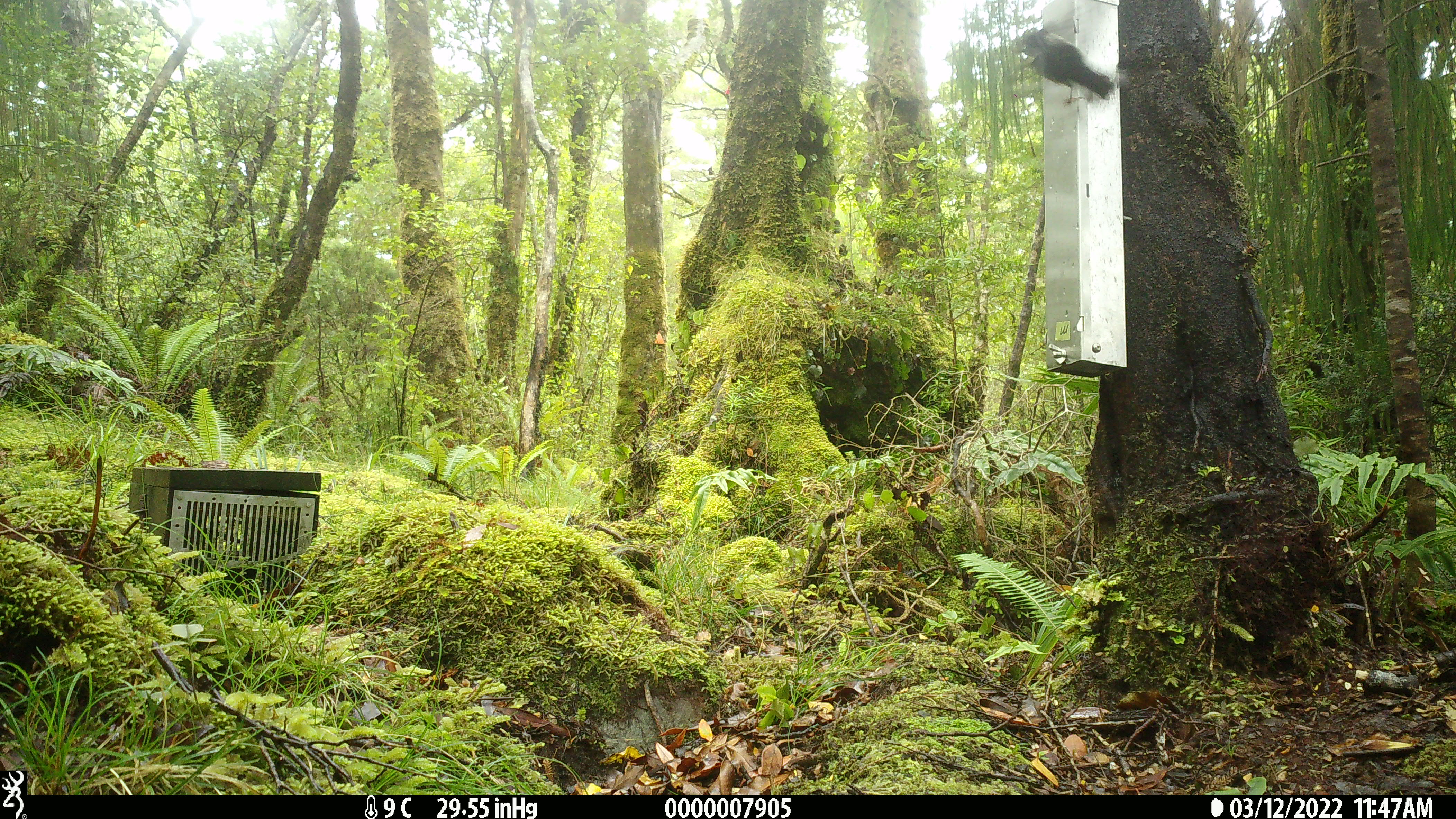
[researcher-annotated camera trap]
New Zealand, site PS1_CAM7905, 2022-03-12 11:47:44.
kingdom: Animalia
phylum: Chordata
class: Aves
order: Passeriformes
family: Petroicidae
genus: Petroica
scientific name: Petroica macrocephala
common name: tomtit